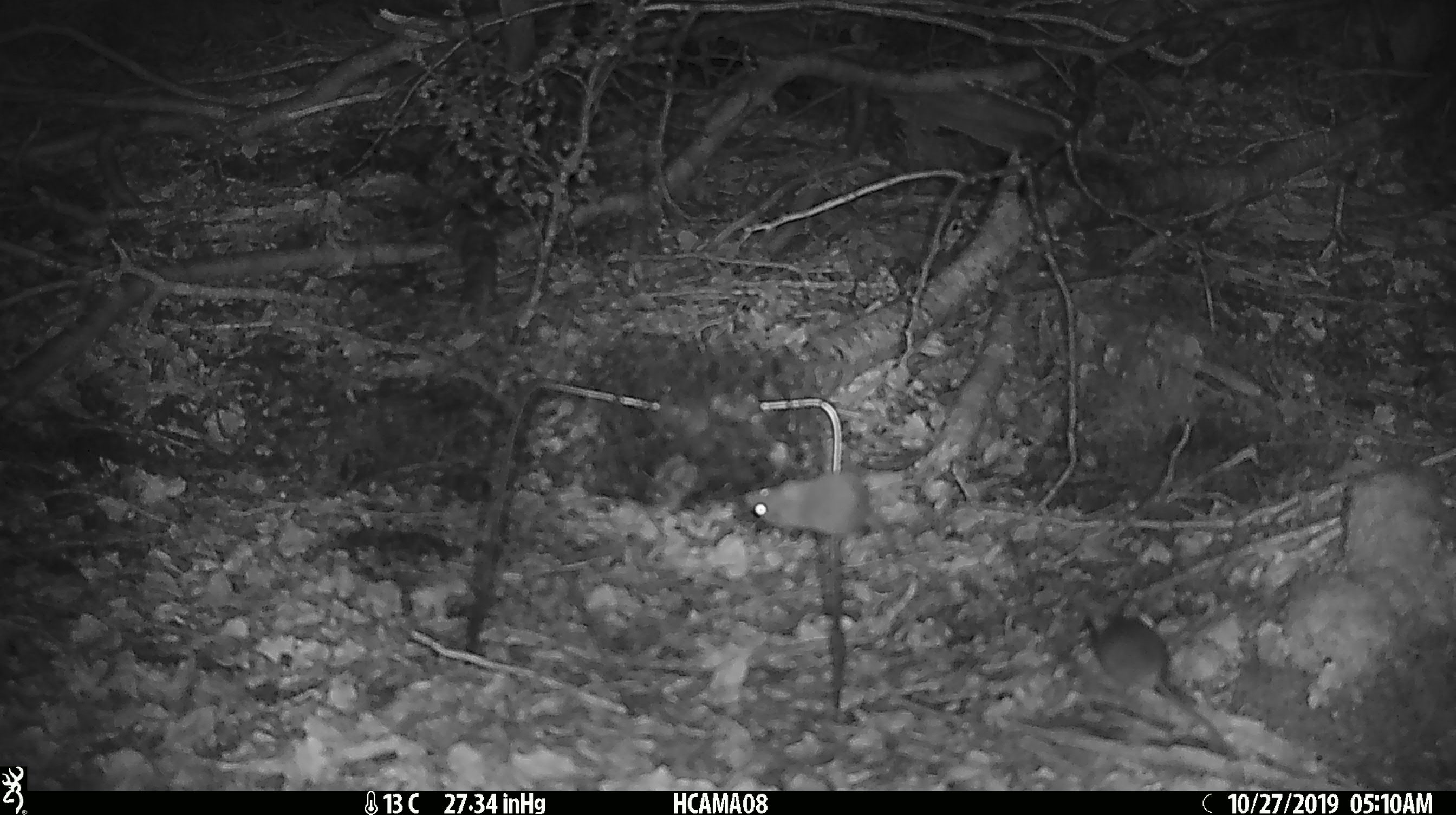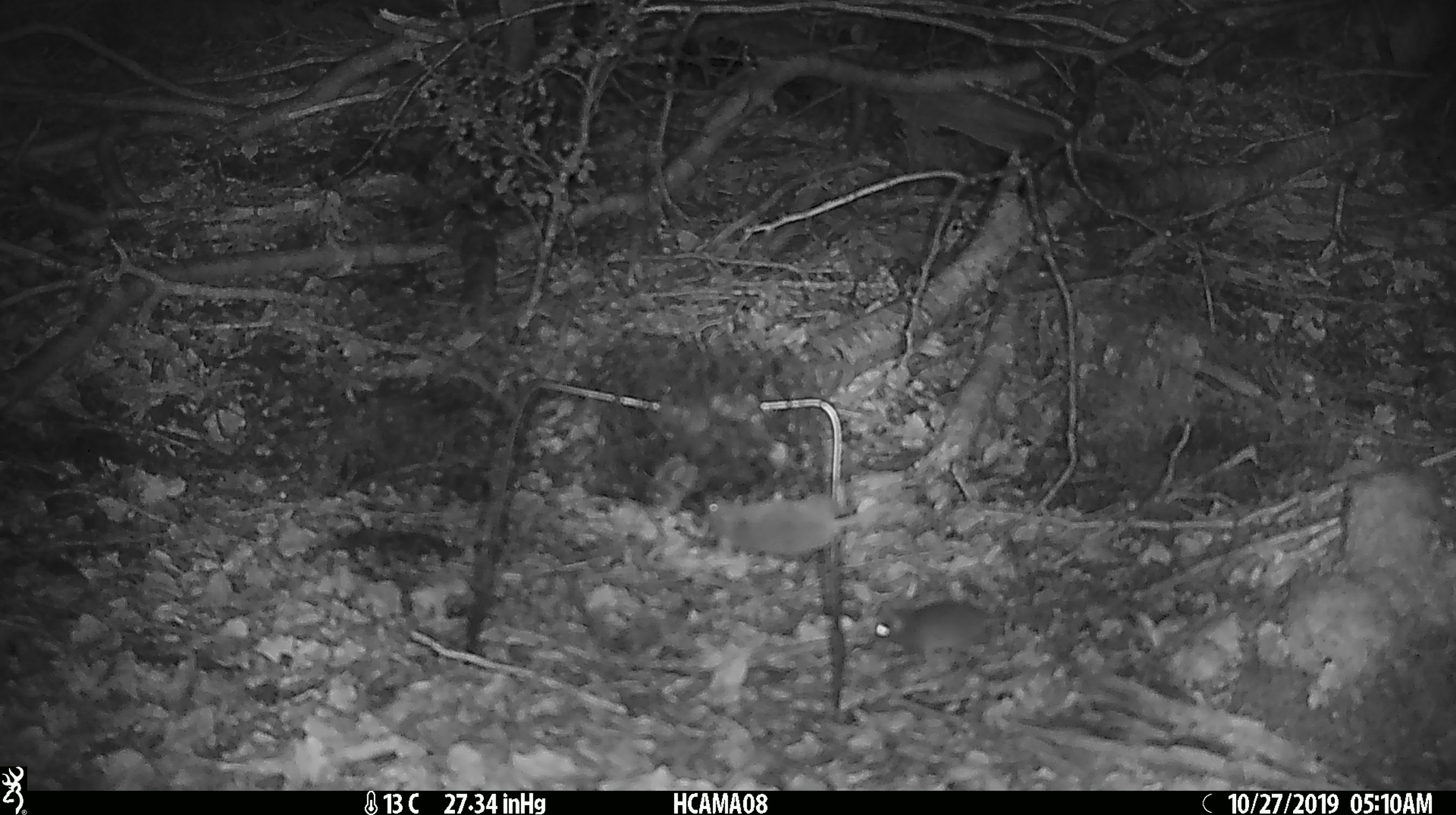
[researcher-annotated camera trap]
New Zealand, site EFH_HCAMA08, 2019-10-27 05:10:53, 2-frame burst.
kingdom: Animalia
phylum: Chordata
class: Mammalia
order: Rodentia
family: Muridae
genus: Mus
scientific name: Mus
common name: mouse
Mouse (Mus).